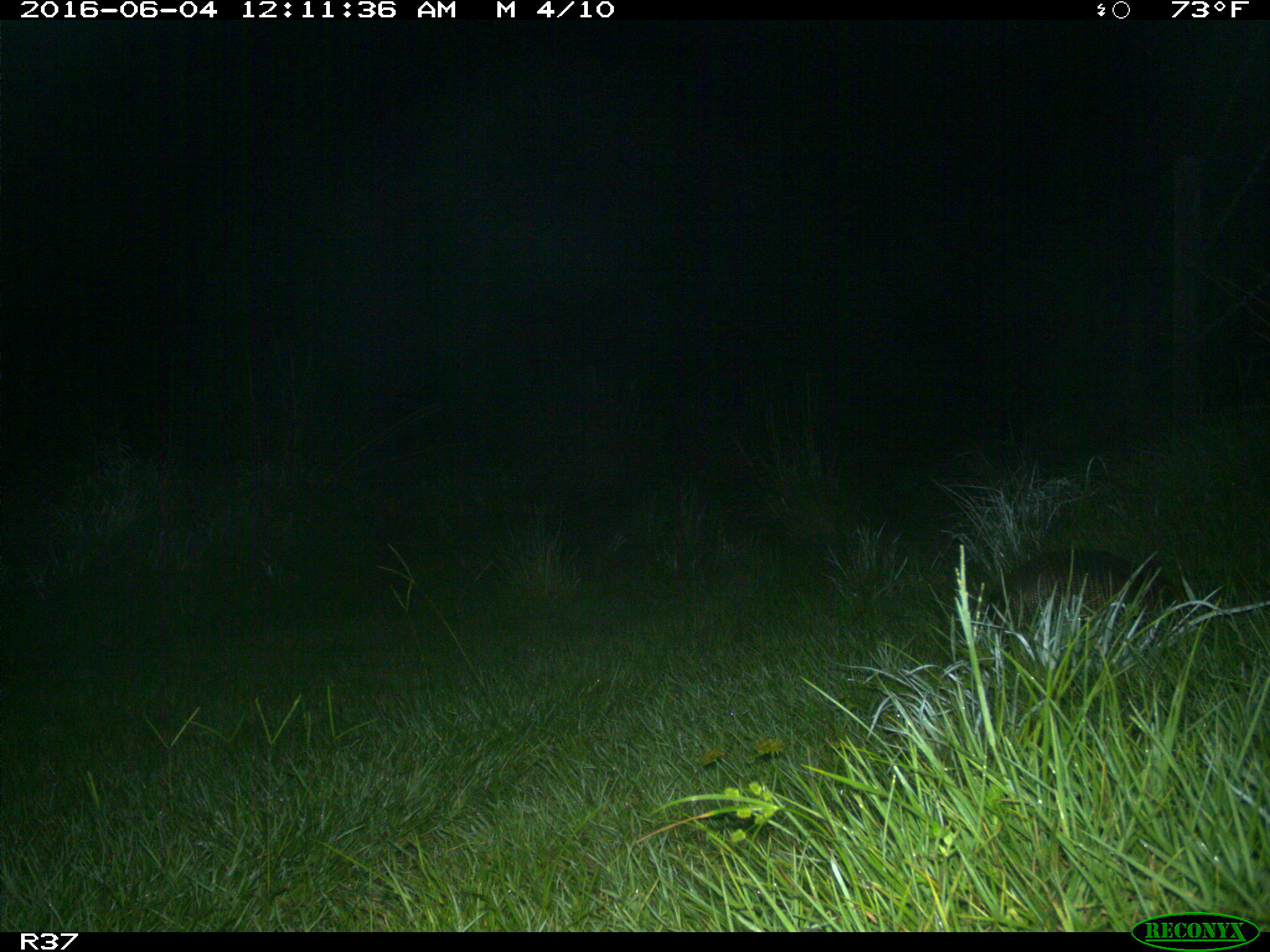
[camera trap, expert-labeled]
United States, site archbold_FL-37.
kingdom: Animalia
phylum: Chordata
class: Mammalia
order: Cingulata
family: Dasypodidae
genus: Dasypus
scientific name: Dasypus novemcinctus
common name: nine-banded armadillo